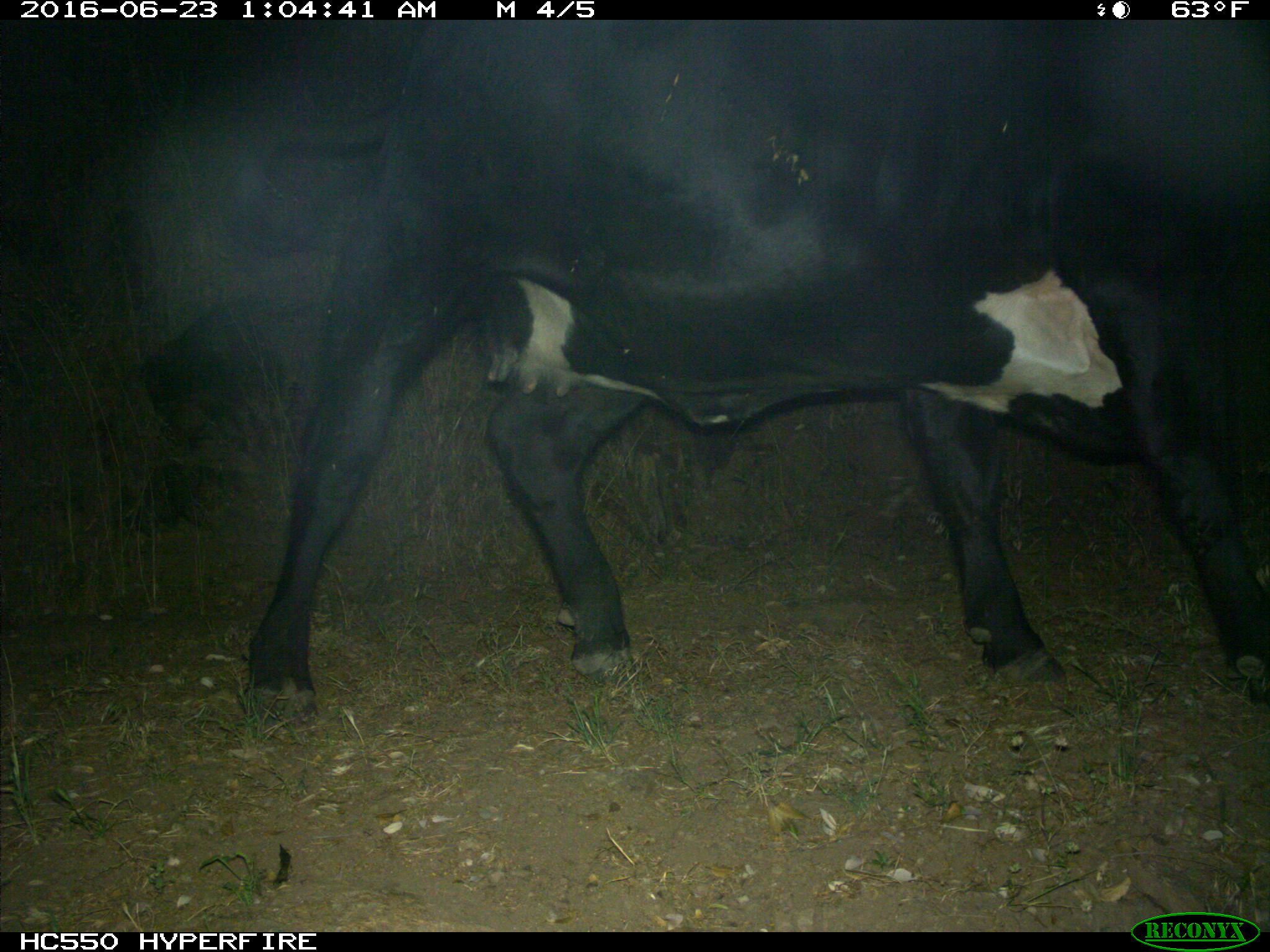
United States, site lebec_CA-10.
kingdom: Animalia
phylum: Chordata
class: Mammalia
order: Artiodactyla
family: Bovidae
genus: Bos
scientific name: Bos taurus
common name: domestic cow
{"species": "Bos taurus (domestic cow)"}